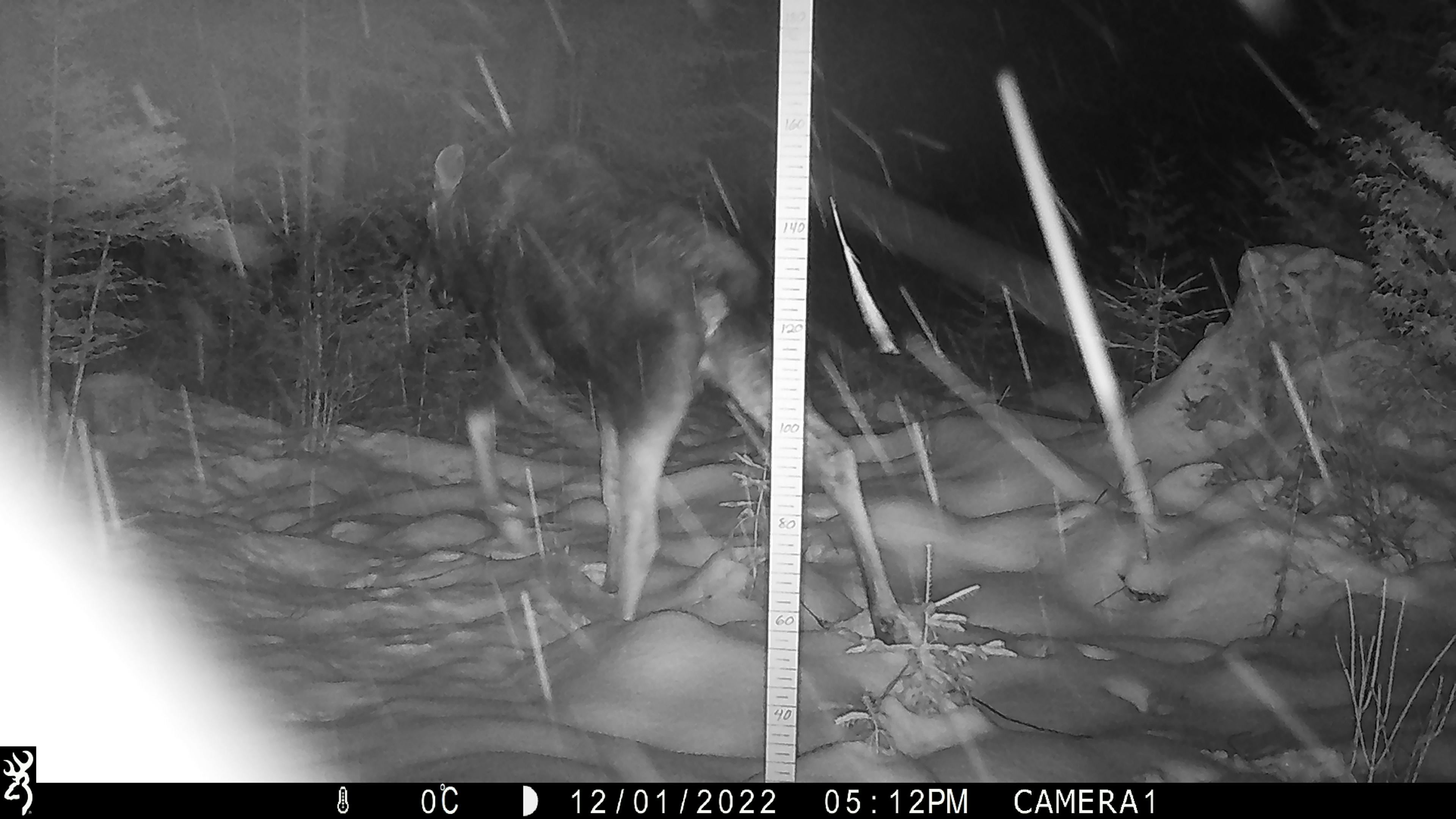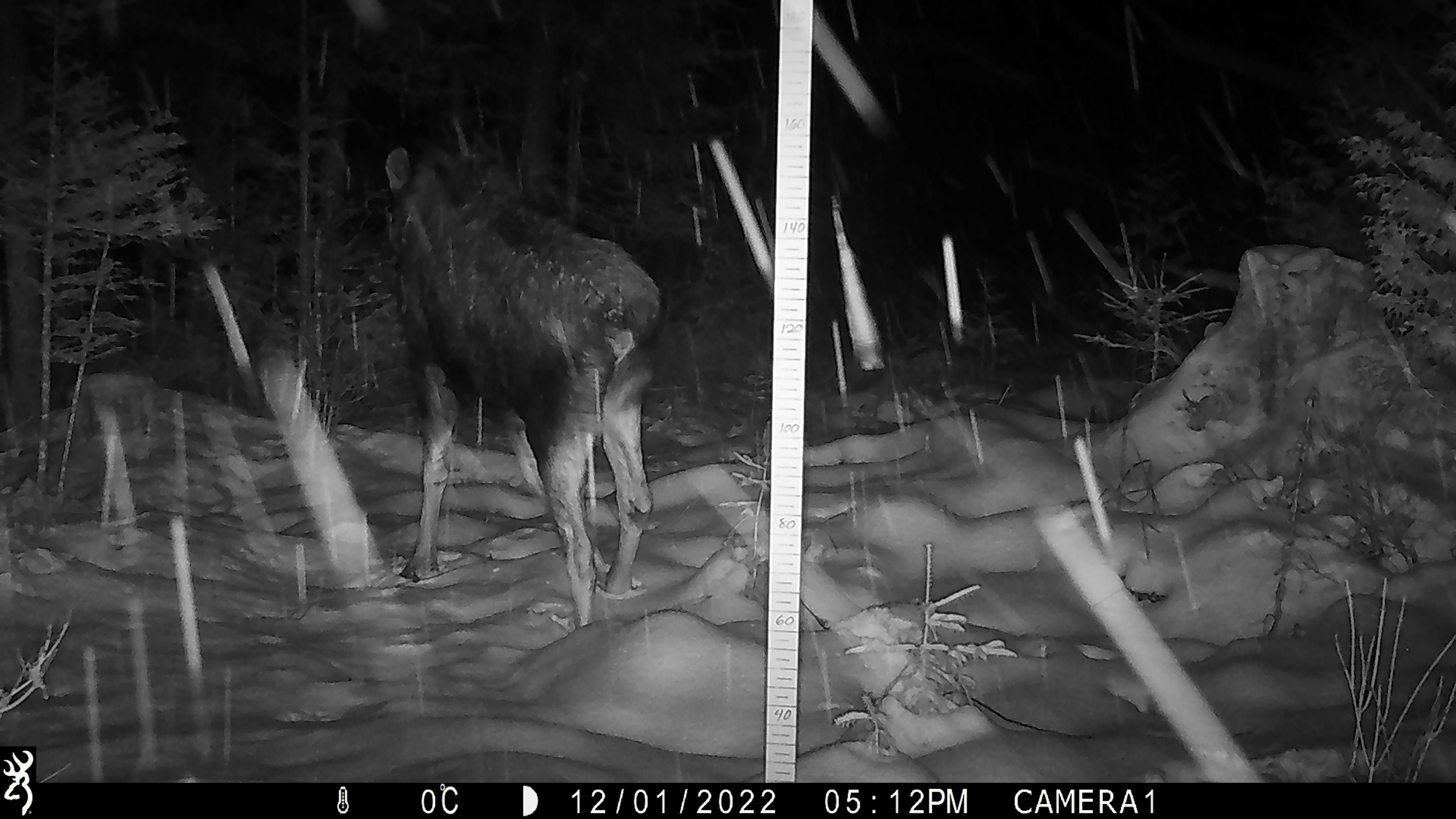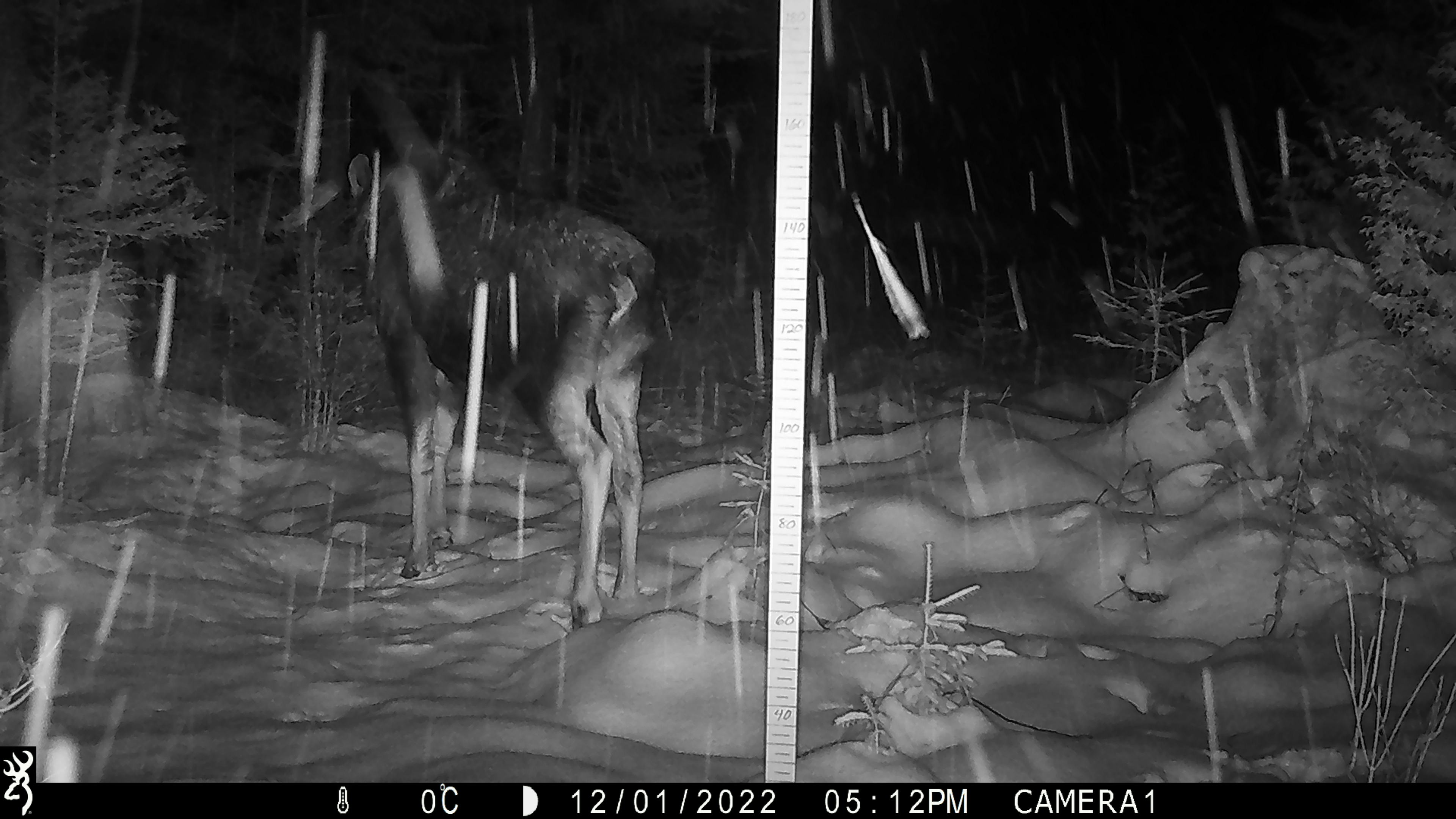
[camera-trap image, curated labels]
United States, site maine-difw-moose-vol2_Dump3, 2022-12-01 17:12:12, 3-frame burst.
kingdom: Animalia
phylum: Chordata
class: Mammalia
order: Artiodactyla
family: Cervidae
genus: Alces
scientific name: Alces alces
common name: moose